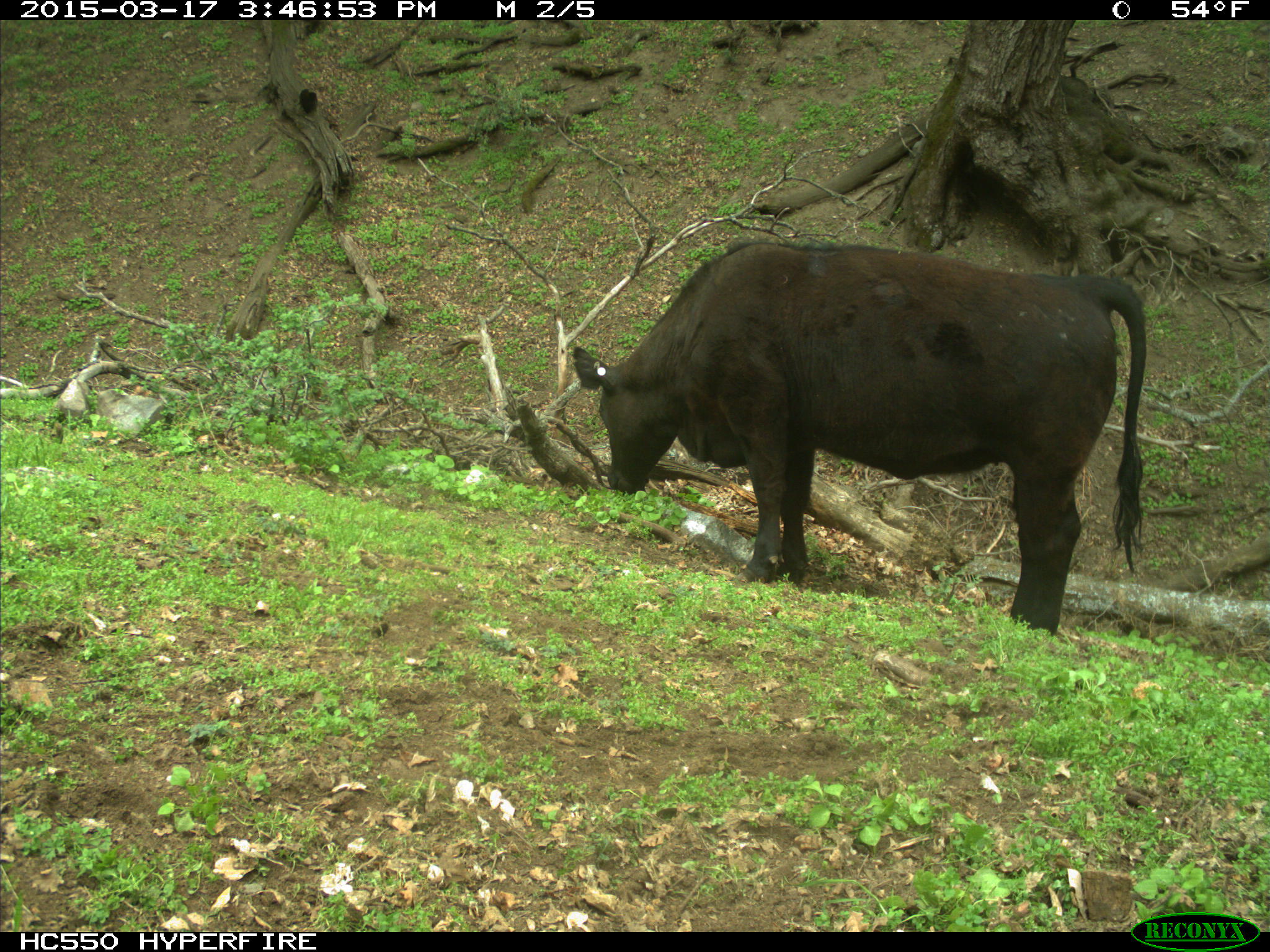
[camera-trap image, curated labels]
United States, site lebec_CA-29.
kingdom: Animalia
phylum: Chordata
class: Mammalia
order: Artiodactyla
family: Bovidae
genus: Bos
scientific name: Bos taurus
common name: domestic cow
Bos taurus (domestic cow).